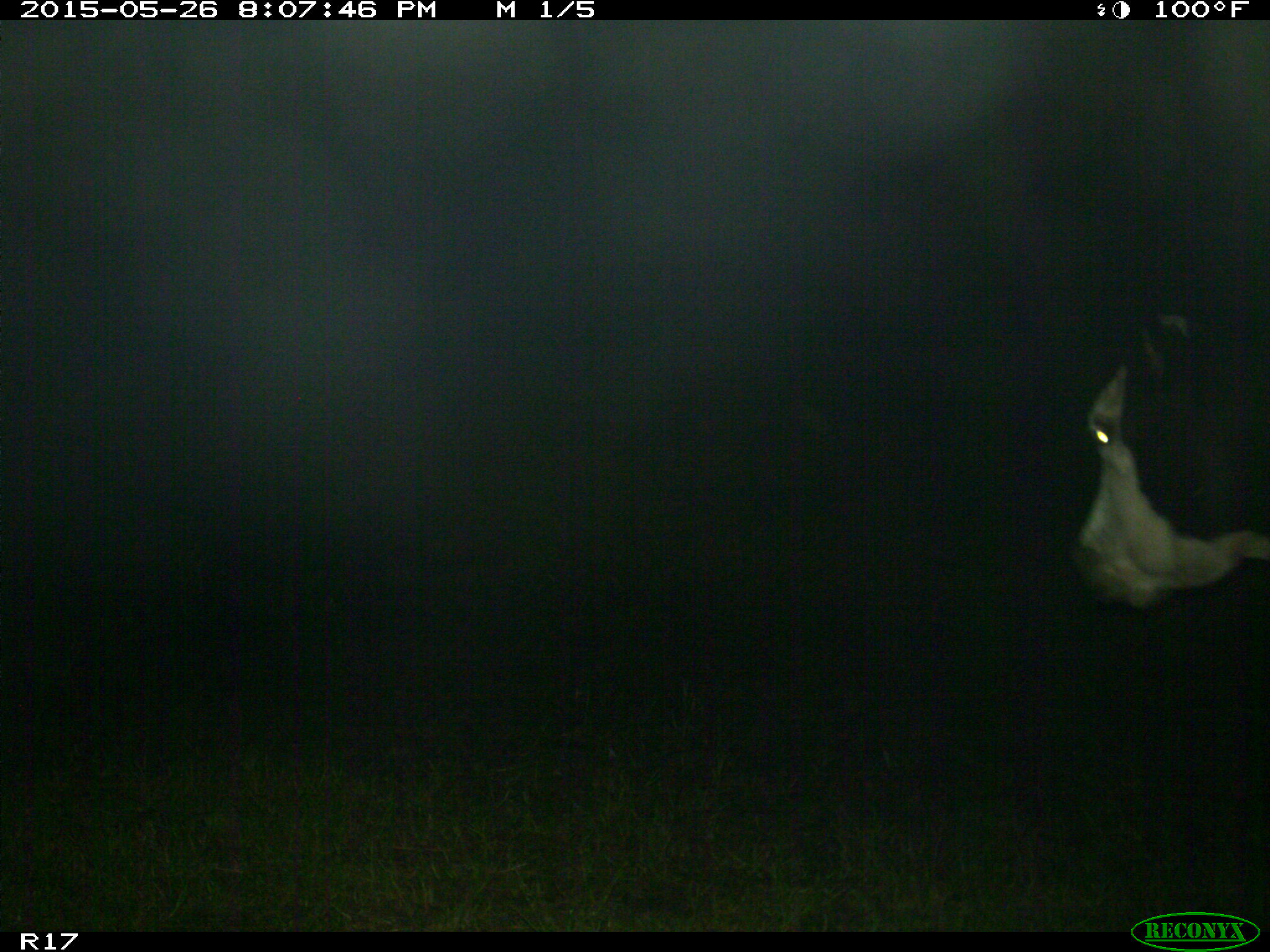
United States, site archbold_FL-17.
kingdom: Animalia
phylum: Chordata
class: Mammalia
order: Artiodactyla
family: Bovidae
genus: Bos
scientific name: Bos taurus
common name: domestic cow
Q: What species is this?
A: Bos taurus (domestic cow).